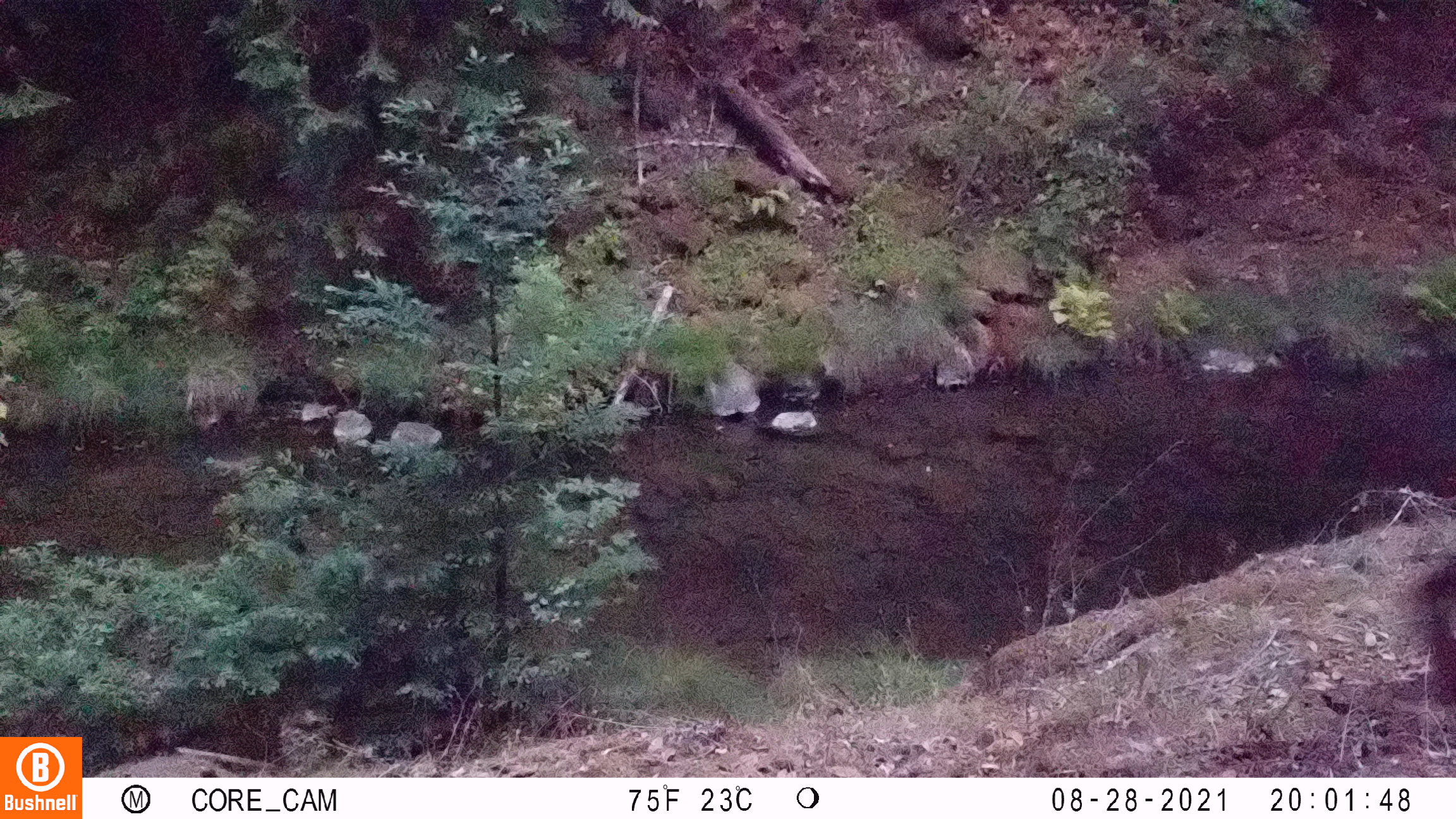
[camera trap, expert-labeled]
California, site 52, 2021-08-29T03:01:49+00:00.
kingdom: Animalia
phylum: Chordata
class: Mammalia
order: Artiodactyla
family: Cervidae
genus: Odocoileus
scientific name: Odocoileus hemionus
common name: mule deer